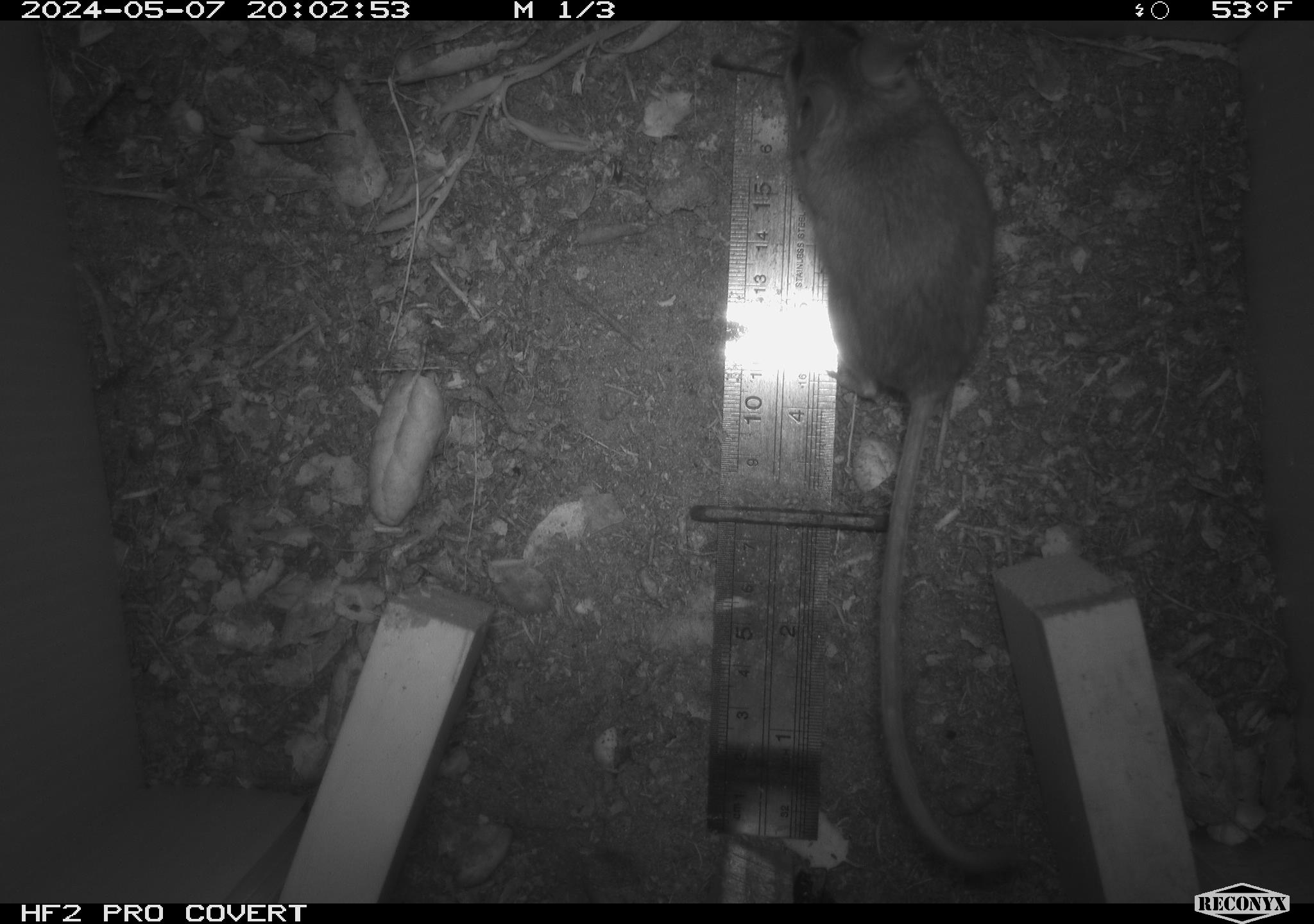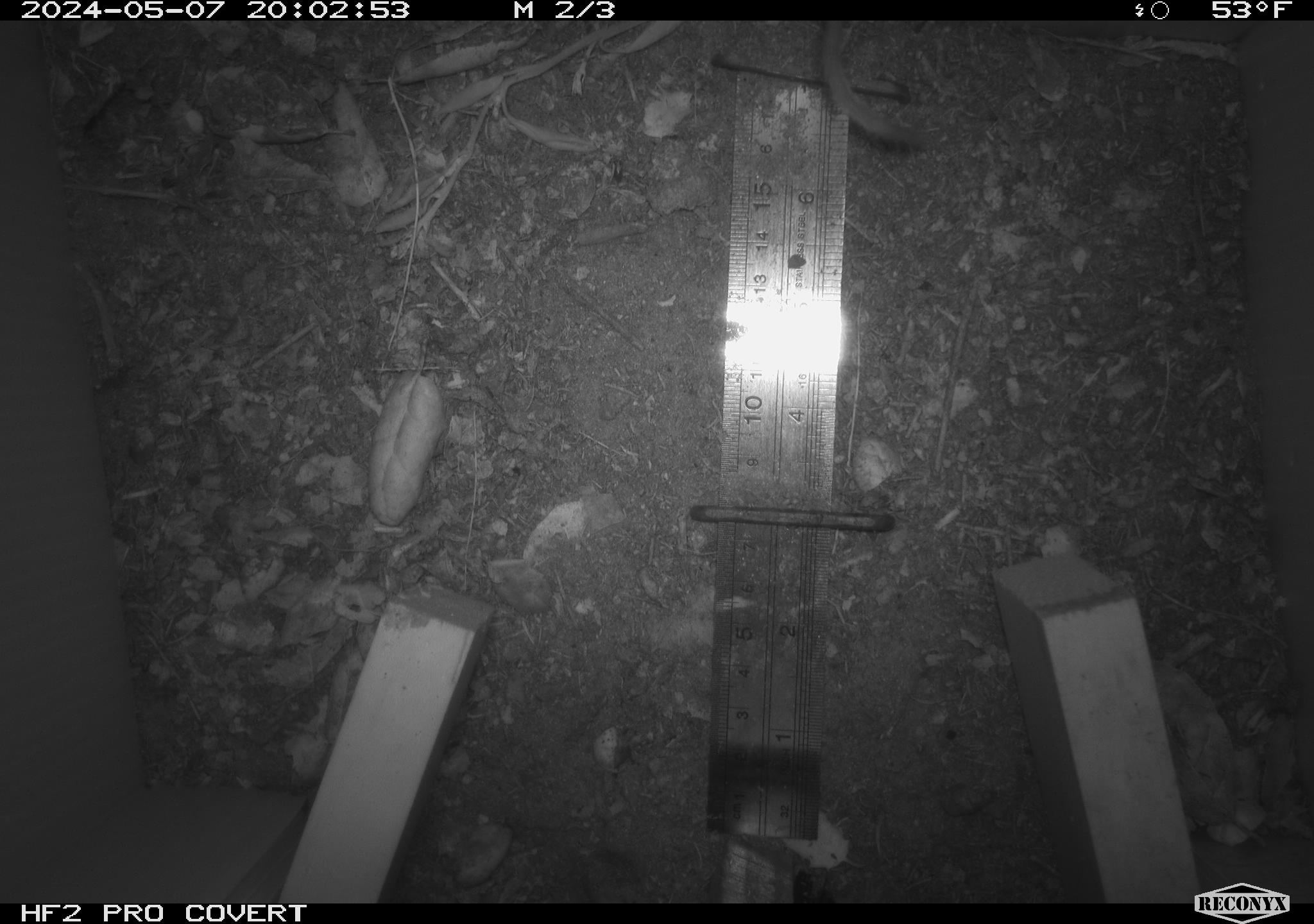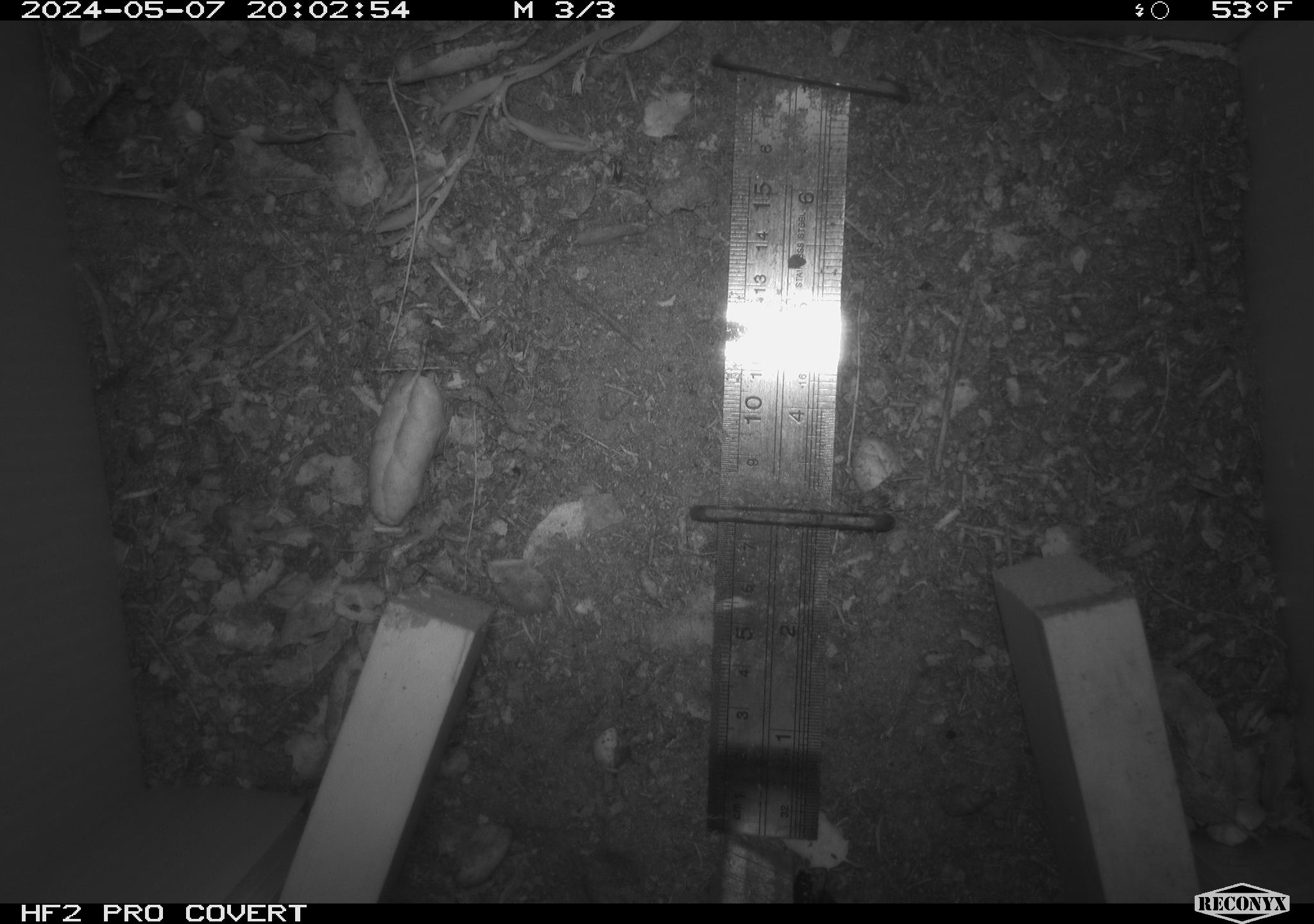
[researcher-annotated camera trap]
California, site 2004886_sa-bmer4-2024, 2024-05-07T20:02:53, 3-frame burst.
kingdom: Animalia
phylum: Chordata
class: Mammalia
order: Rodentia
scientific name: Rodentia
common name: mouse species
Mouse species (Rodentia).